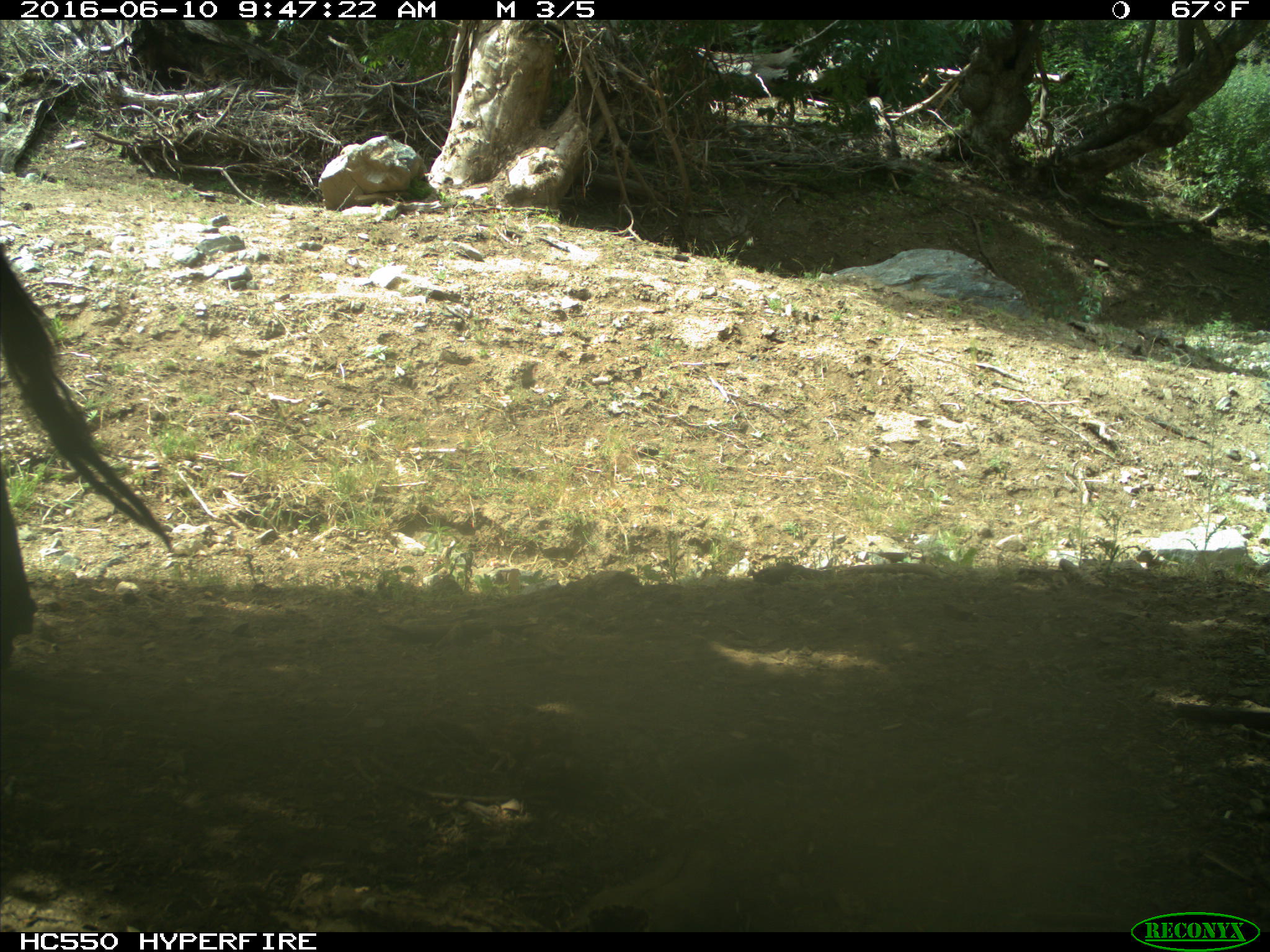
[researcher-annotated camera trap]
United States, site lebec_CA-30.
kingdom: Animalia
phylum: Chordata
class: Mammalia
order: Artiodactyla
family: Bovidae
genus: Bos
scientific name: Bos taurus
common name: domestic cow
Bos taurus (domestic cow).